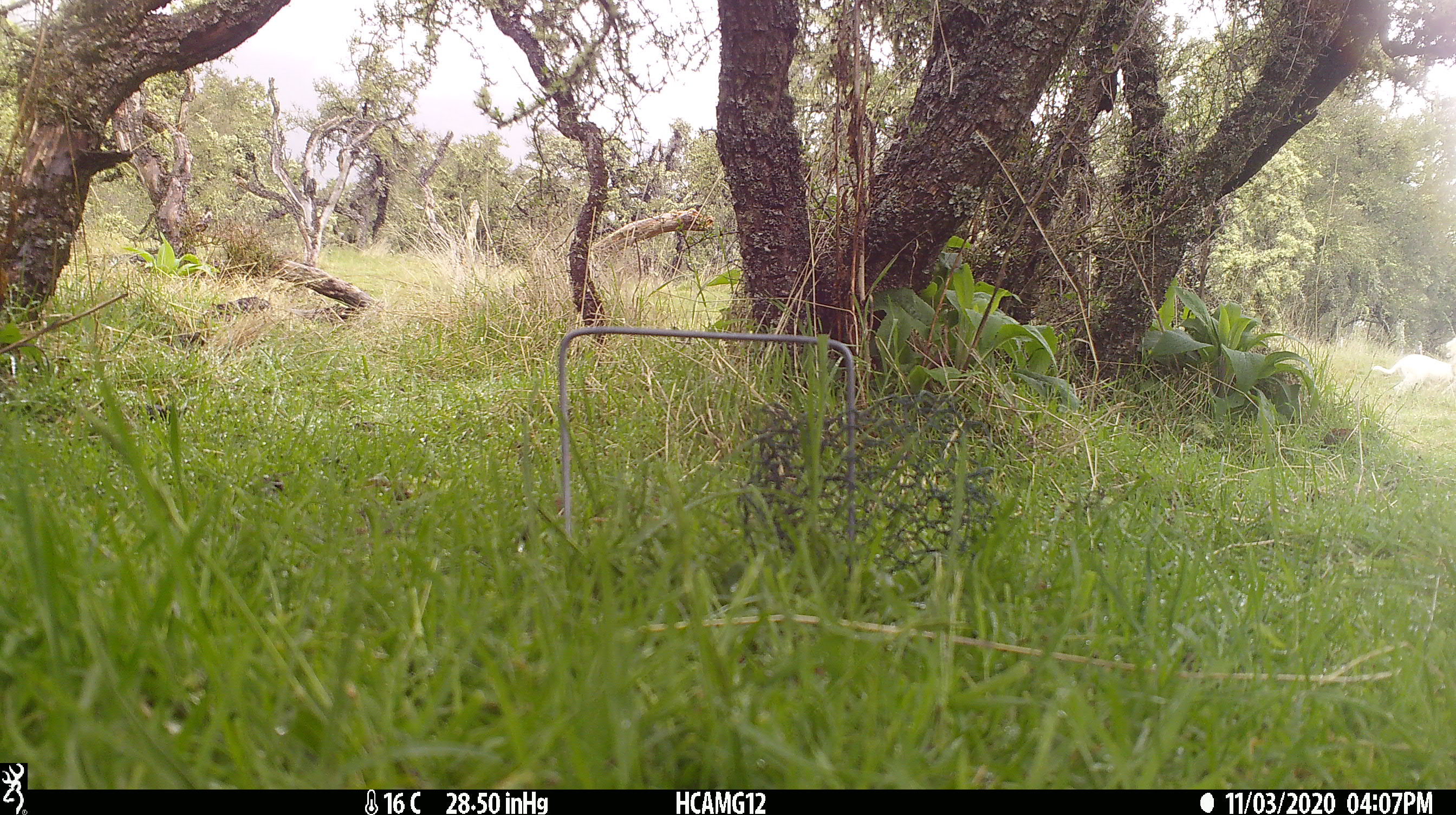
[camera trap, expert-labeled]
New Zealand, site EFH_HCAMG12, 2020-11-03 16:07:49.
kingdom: Animalia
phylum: Chordata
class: Mammalia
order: Artiodactyla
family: Bovidae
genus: Ovis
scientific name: Ovis aries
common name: domestic sheep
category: sheep